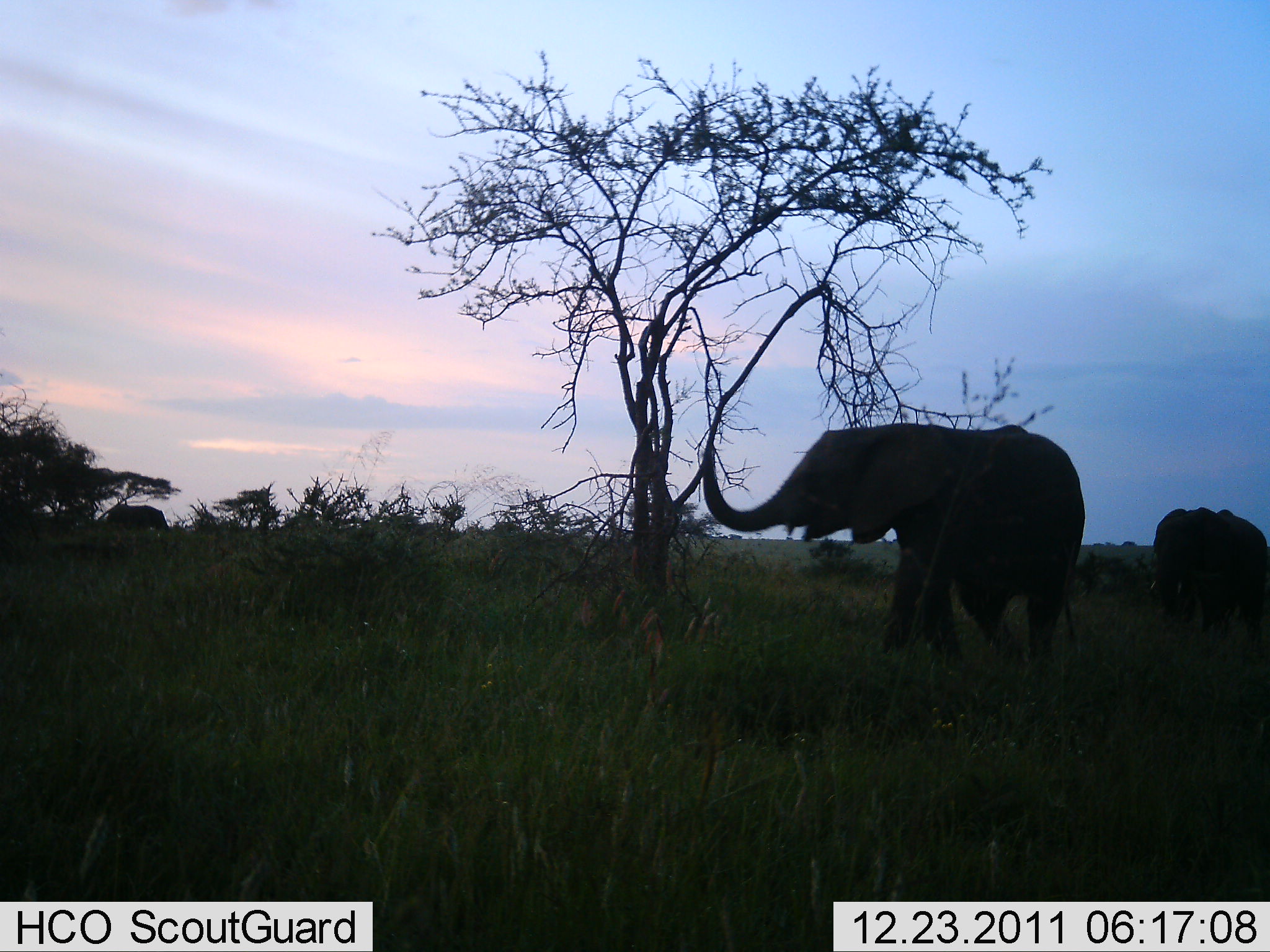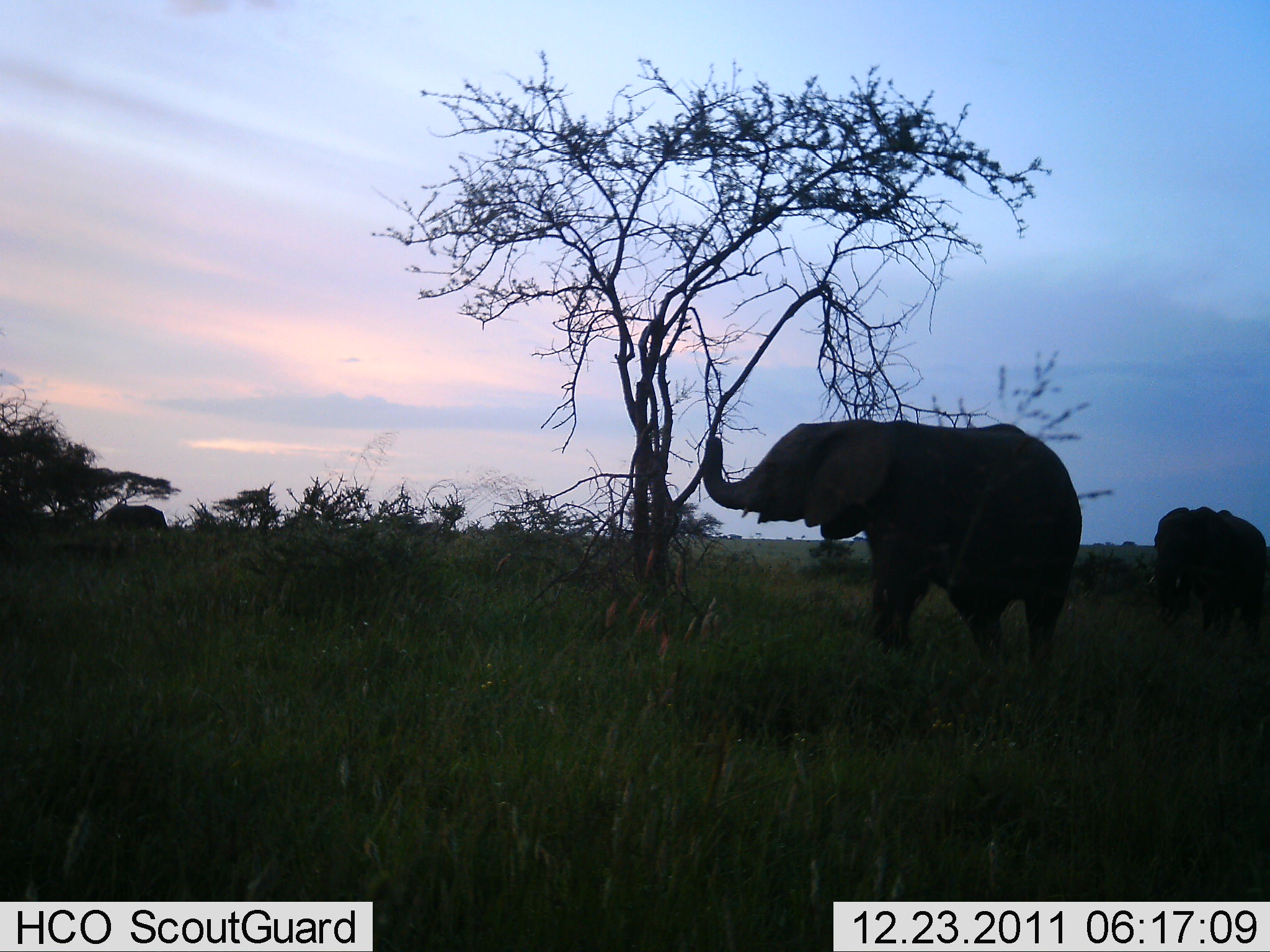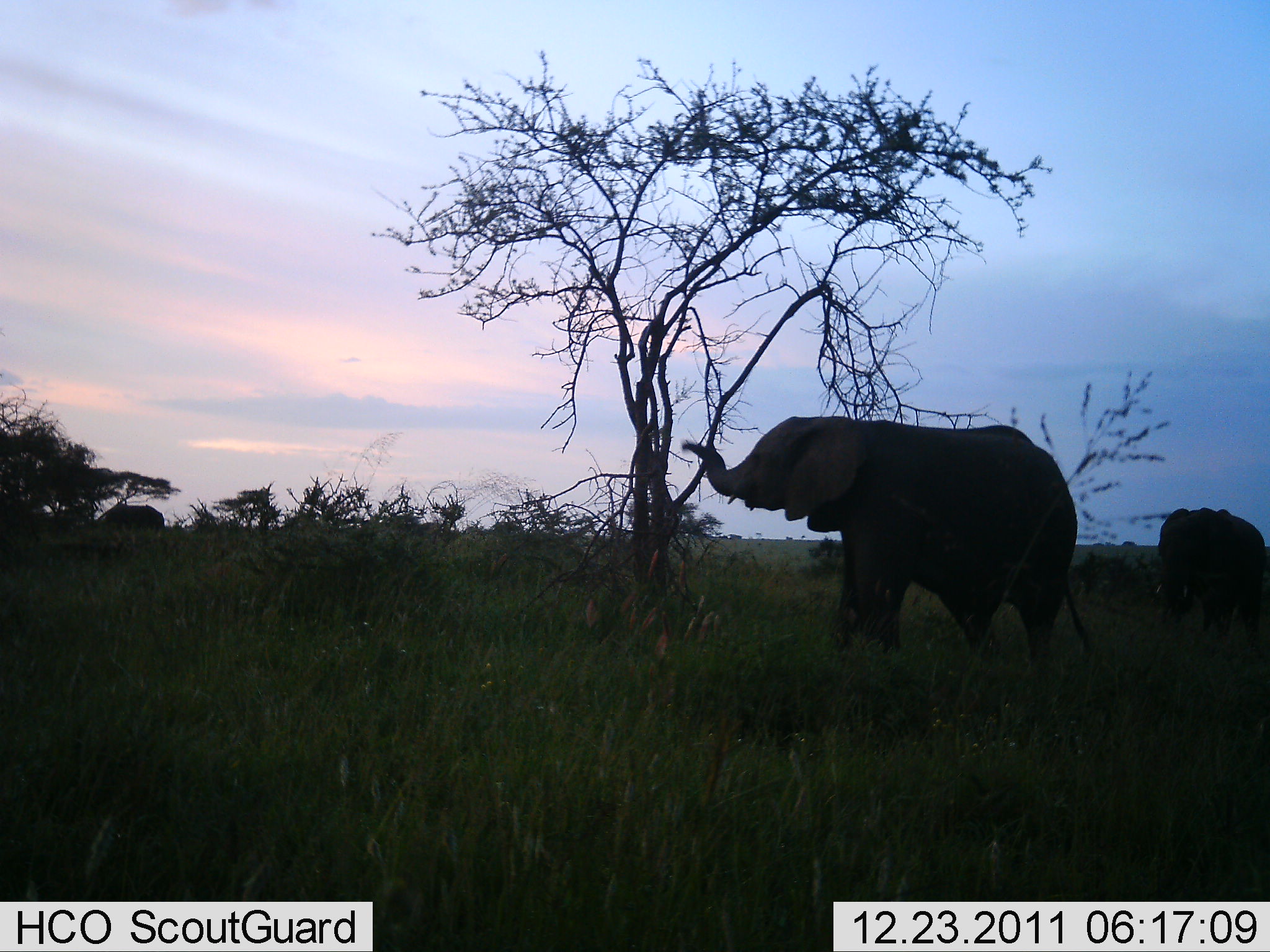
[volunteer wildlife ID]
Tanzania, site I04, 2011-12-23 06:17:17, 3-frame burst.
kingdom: Animalia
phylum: Chordata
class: Mammalia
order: Proboscidea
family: Elephantidae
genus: Loxodonta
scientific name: Loxodonta africana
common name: african bush elephant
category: elephant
Elephant (african bush elephant) (Loxodonta africana), count 3. Behavior (volunteer vote fractions): standing 83%, resting 0%, moving 17%, interacting 0%. Young present (vote fraction): 8%. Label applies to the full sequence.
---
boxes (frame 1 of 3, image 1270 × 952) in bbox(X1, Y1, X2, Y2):
animal: bbox(703, 422, 1088, 677); bbox(1148, 506, 1270, 661); bbox(100, 503, 170, 541)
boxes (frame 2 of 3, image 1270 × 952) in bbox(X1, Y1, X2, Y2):
animal: bbox(702, 418, 1083, 710); bbox(1144, 505, 1268, 661); bbox(102, 503, 171, 554)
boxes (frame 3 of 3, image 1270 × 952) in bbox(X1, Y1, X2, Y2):
animal: bbox(681, 414, 1091, 697); bbox(1150, 508, 1270, 661); bbox(102, 503, 167, 536)